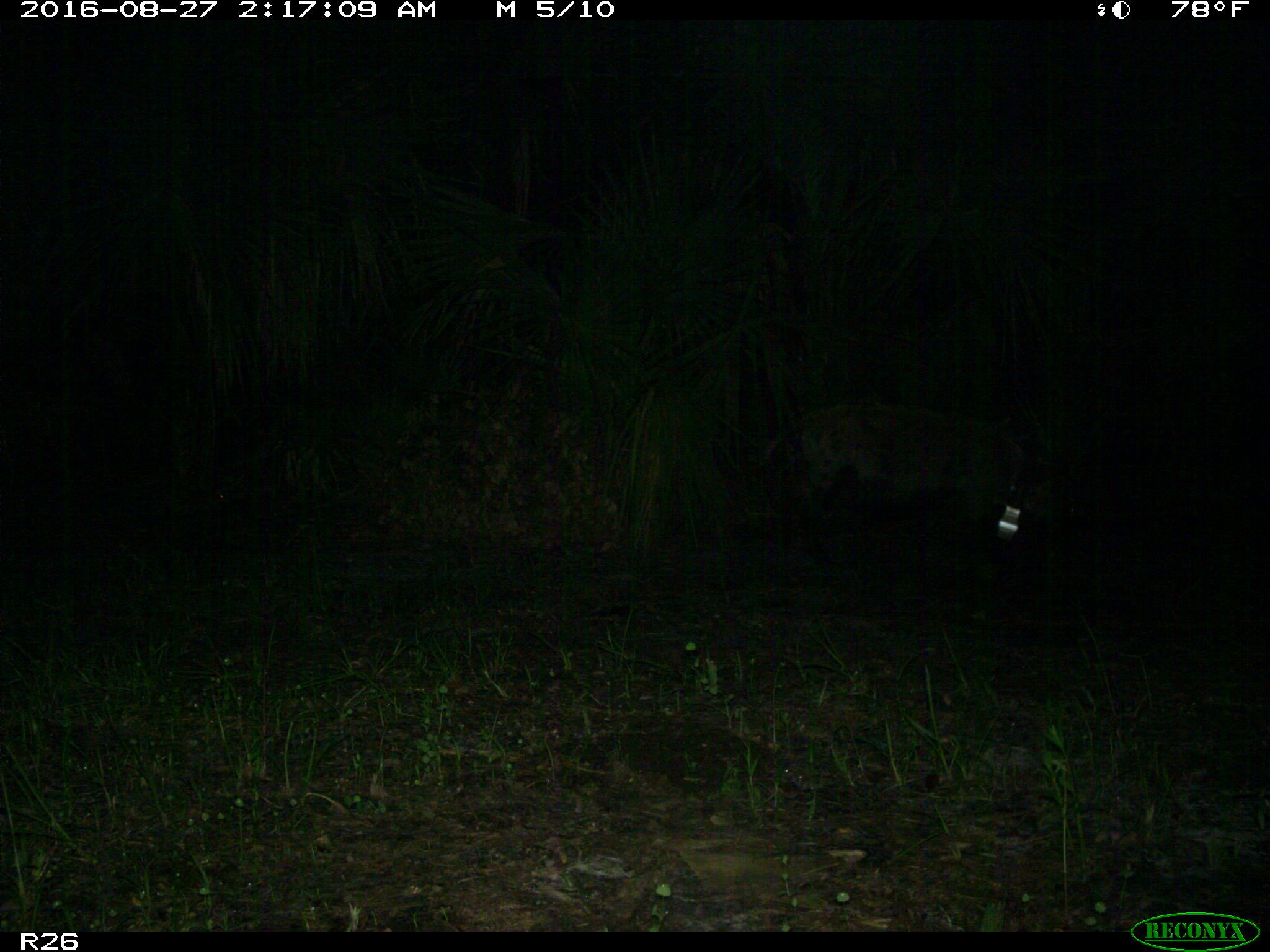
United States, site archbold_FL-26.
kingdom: Animalia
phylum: Chordata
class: Mammalia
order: Artiodactyla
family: Suidae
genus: Sus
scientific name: Sus scrofa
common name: wild boar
Sus scrofa (wild boar).